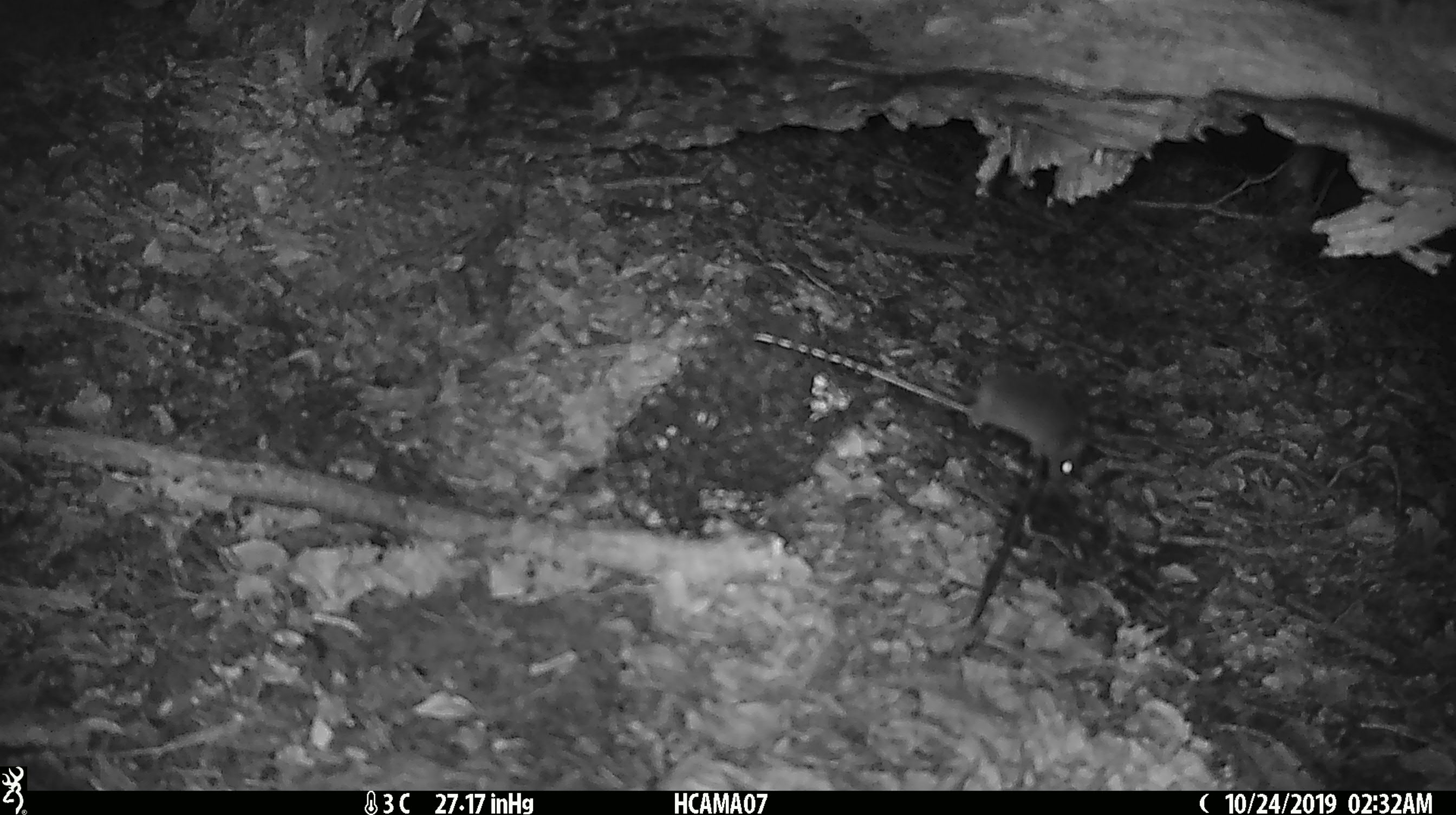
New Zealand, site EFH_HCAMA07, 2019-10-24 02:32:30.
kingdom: Animalia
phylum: Chordata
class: Mammalia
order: Rodentia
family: Muridae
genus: Mus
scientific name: Mus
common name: mouse